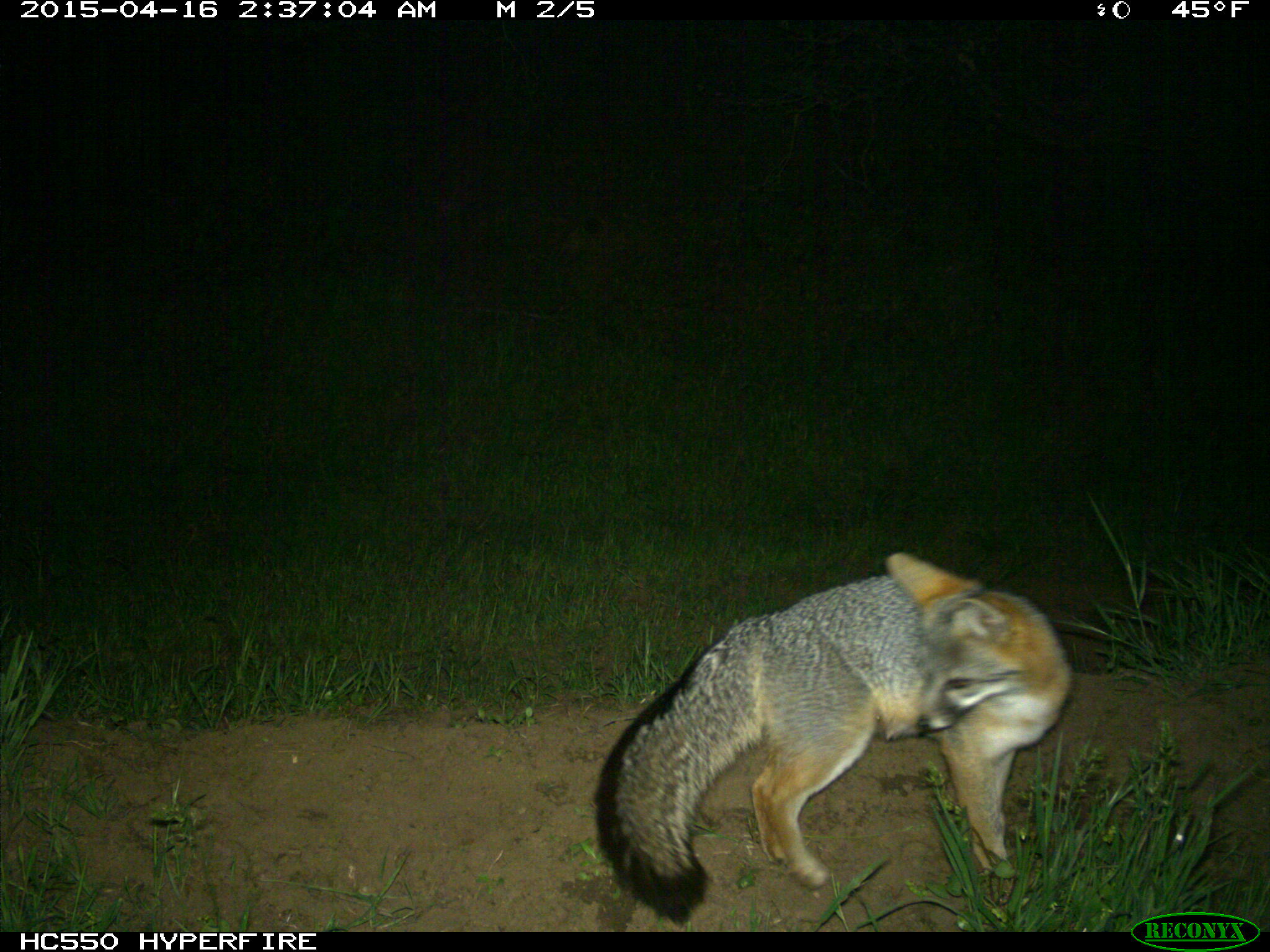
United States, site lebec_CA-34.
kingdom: Animalia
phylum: Chordata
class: Mammalia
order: Carnivora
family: Canidae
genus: Urocyon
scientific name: Urocyon cinereoargenteus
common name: gray fox